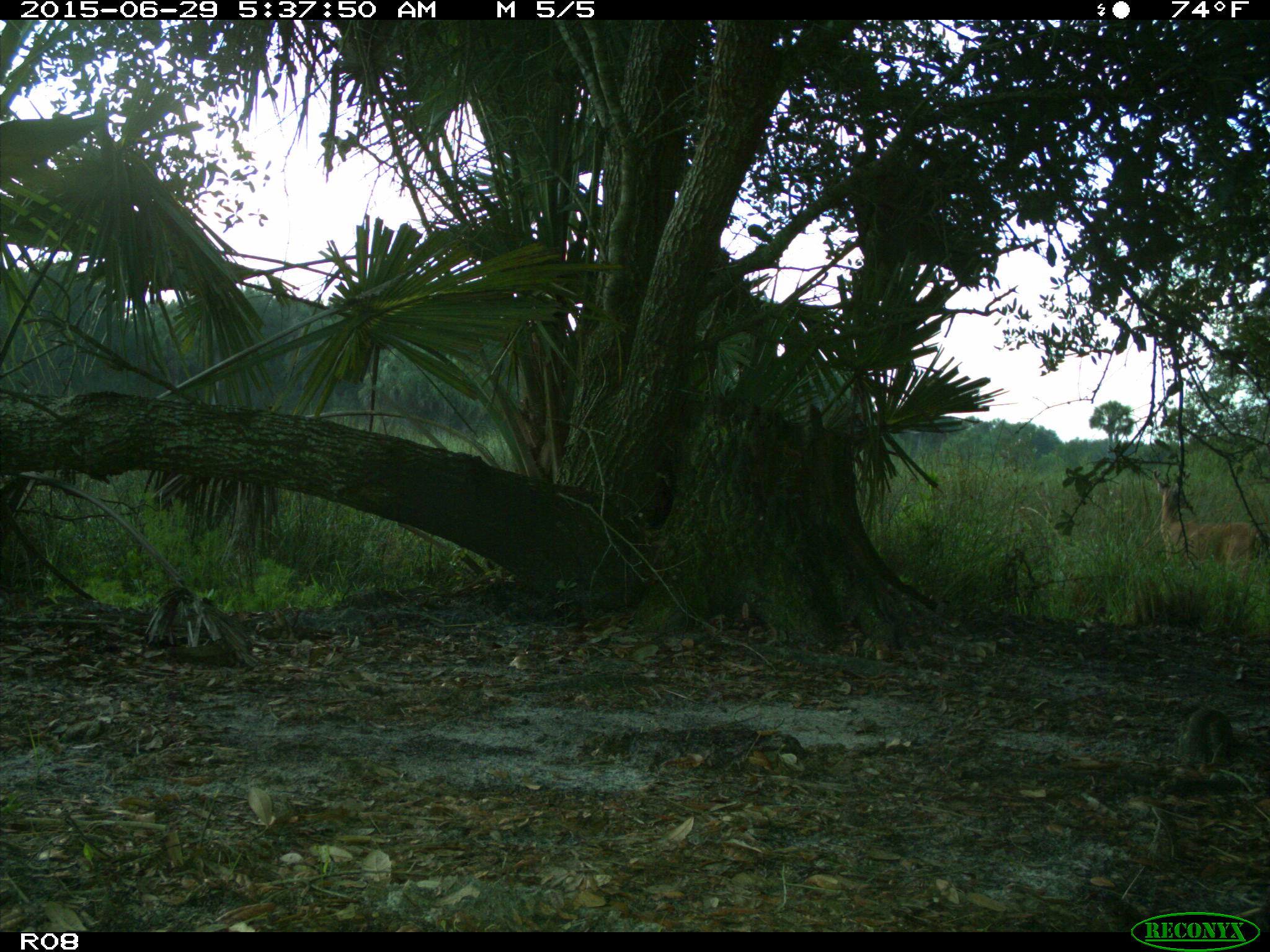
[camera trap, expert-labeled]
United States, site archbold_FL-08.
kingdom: Animalia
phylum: Chordata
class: Mammalia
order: Artiodactyla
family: Cervidae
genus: Odocoileus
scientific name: Odocoileus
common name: deer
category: unidentified deer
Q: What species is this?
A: Unidentified deer (deer) (Odocoileus).